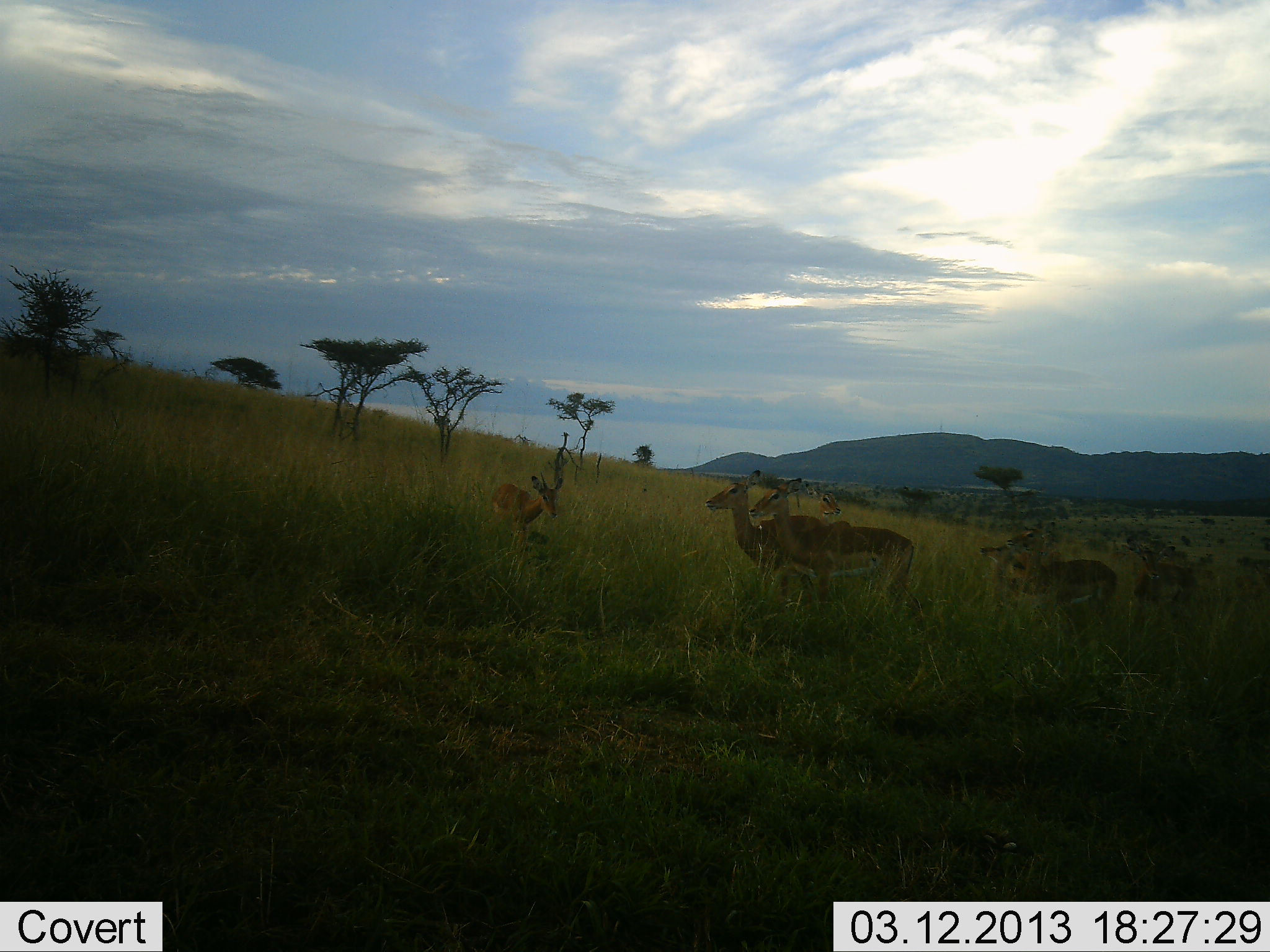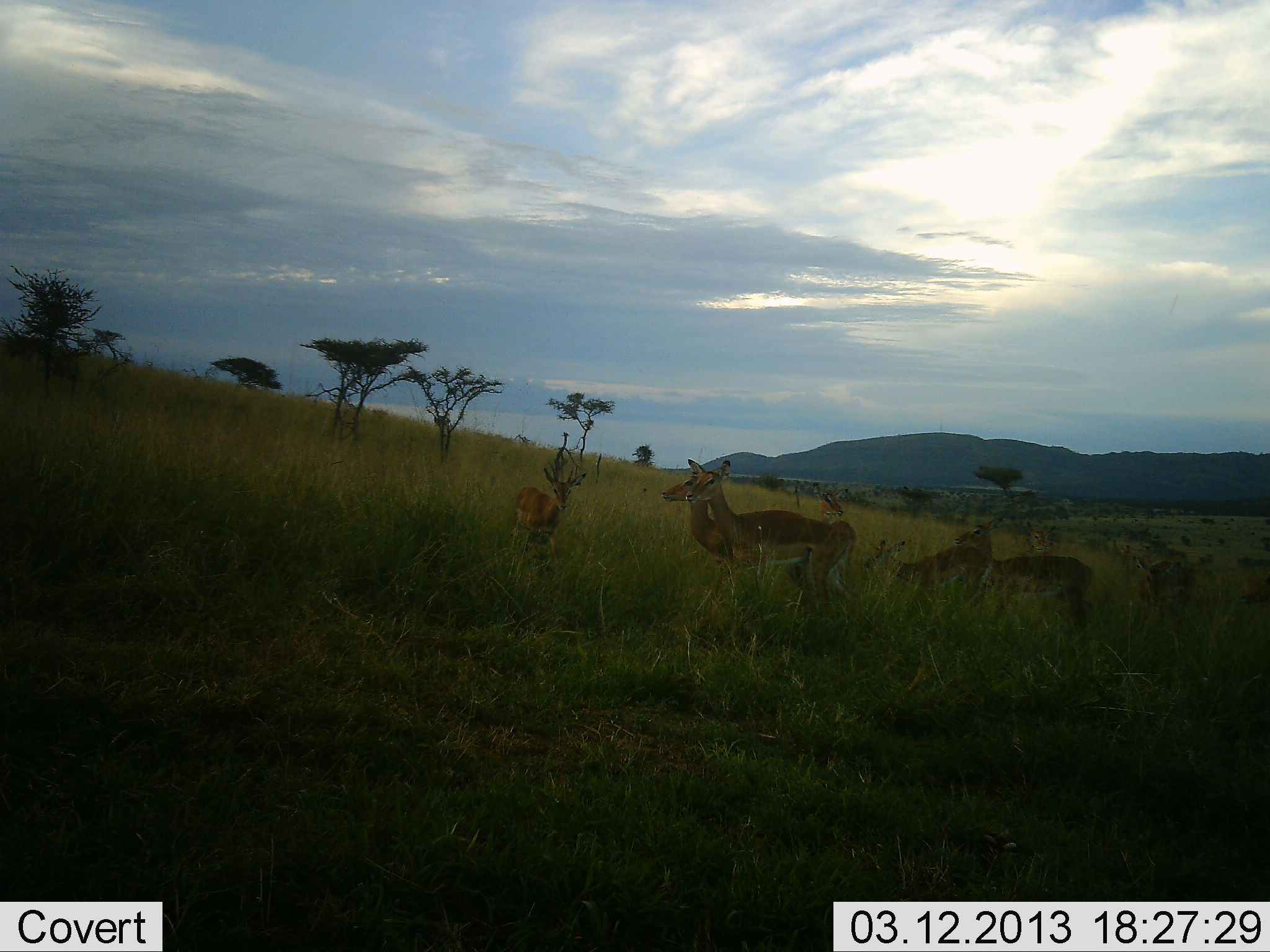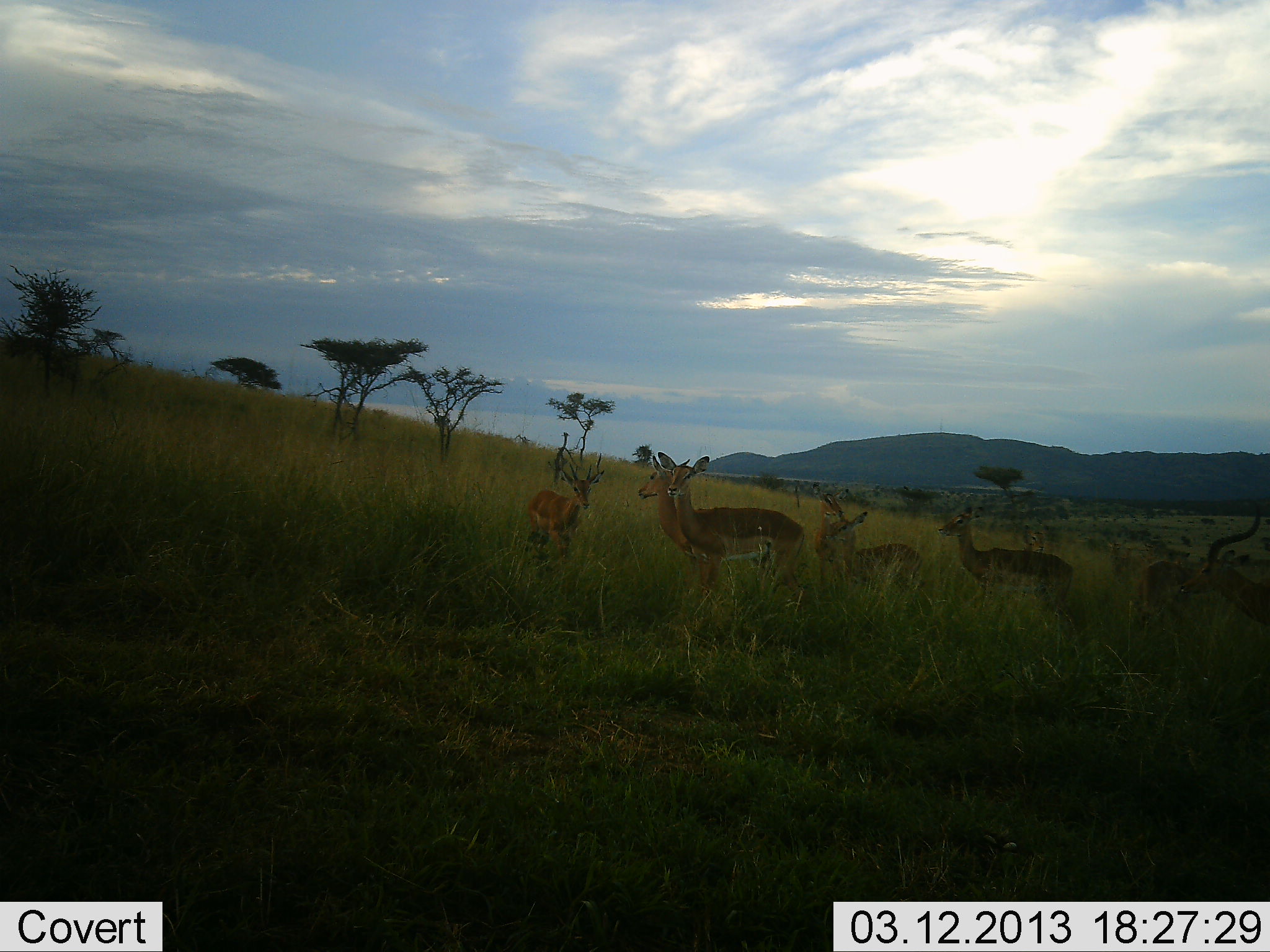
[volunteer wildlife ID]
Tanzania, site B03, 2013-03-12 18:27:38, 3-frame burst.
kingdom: Animalia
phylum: Chordata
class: Mammalia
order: Artiodactyla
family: Bovidae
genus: Aepyceros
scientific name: Aepyceros melampus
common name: impala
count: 7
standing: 23%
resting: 0%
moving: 100%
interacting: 0%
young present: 8%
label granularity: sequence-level